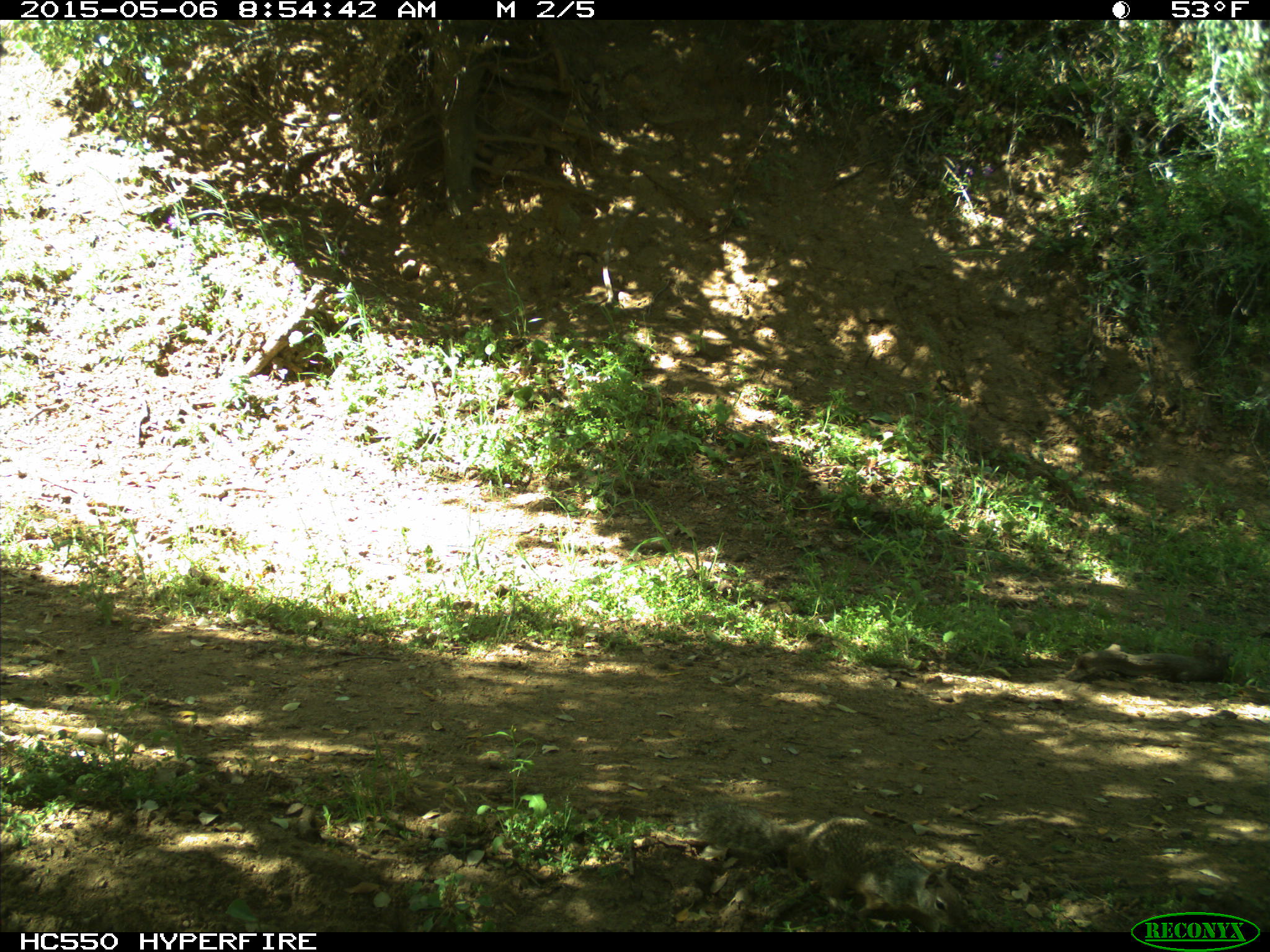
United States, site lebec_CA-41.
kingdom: Animalia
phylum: Chordata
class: Mammalia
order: Rodentia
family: Sciuridae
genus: Otospermophilus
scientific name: Otospermophilus beecheyi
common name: california ground squirrel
Otospermophilus beecheyi (california ground squirrel).